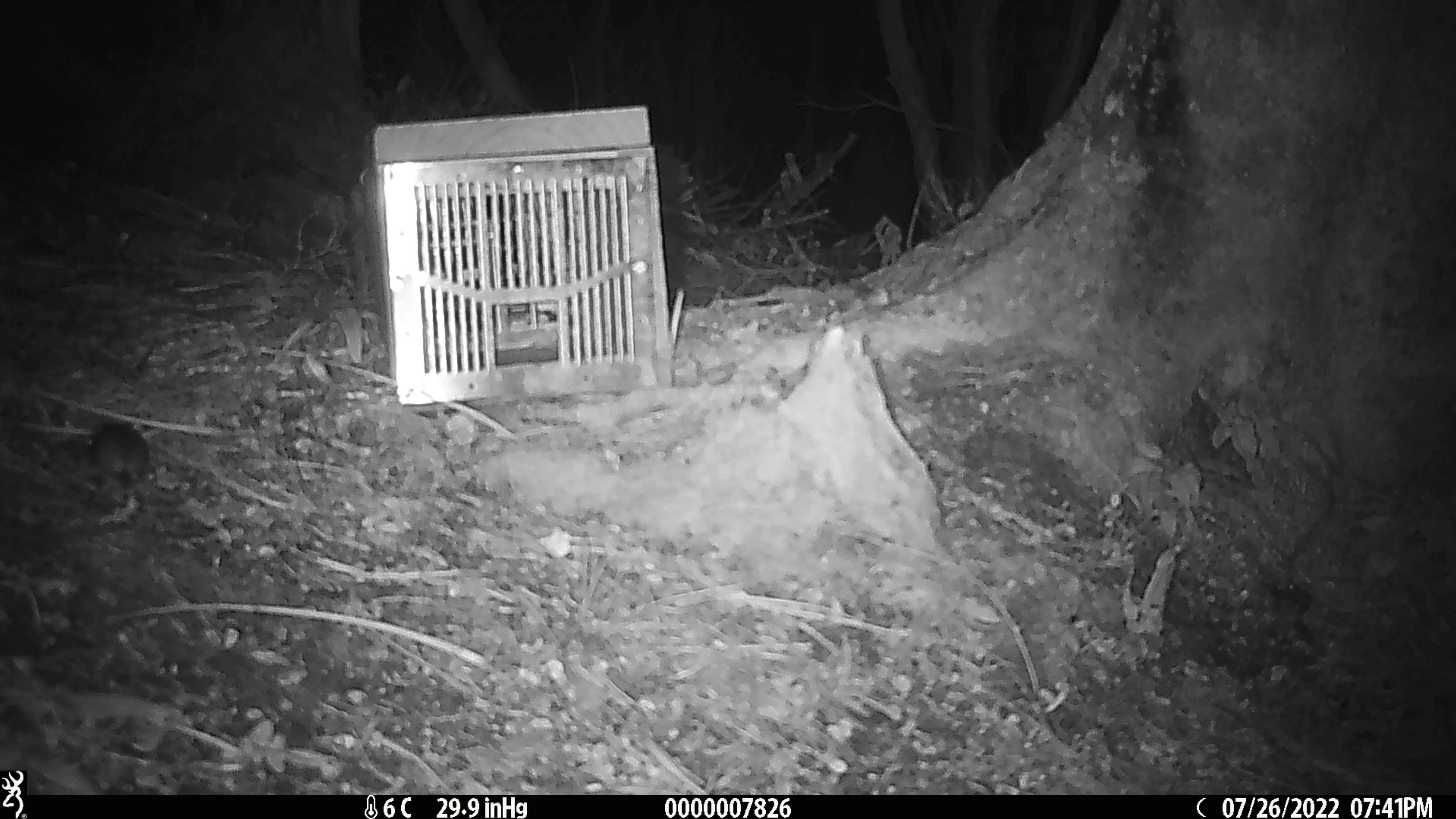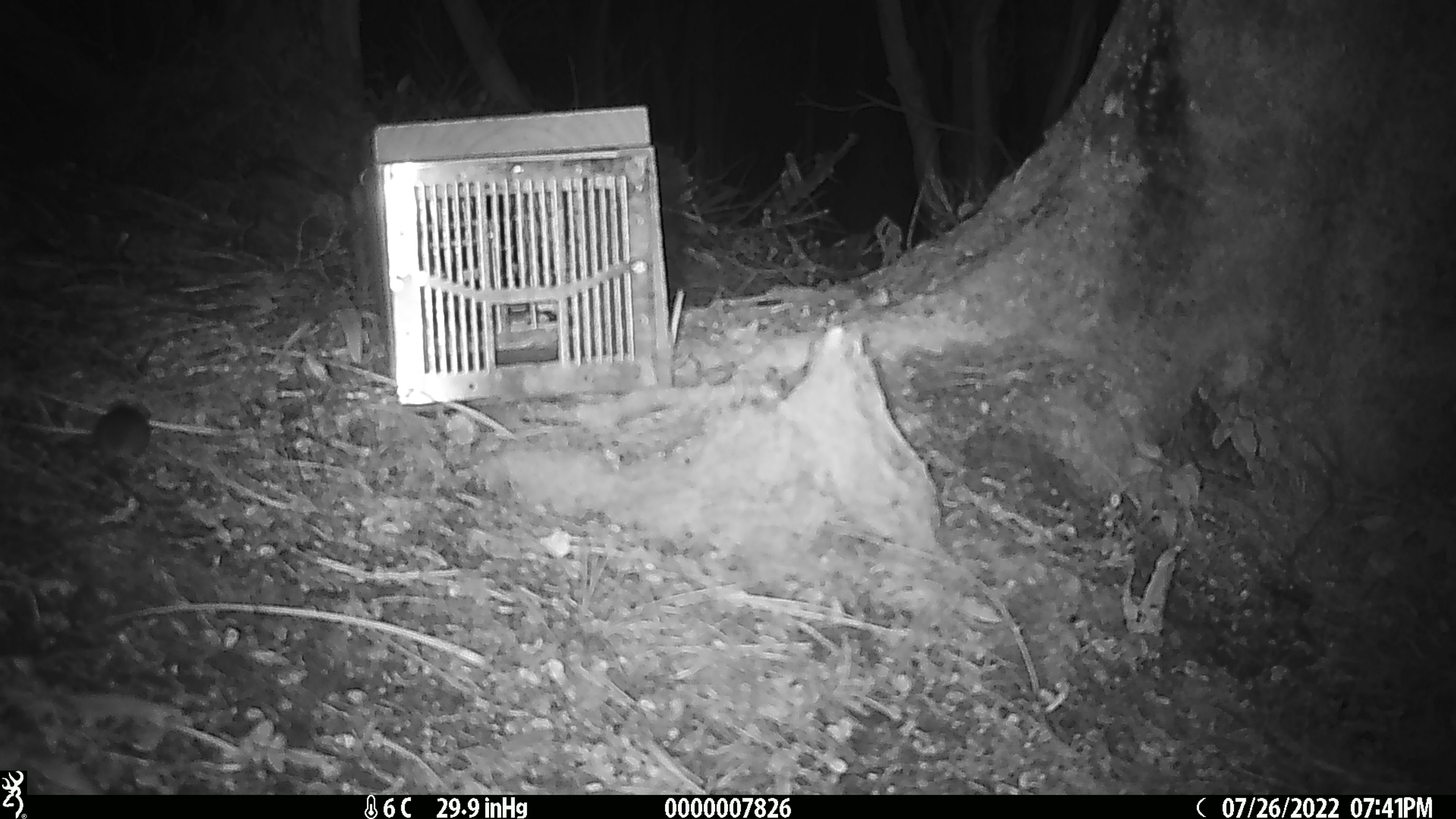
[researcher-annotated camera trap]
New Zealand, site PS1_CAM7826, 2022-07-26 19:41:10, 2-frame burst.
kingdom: Animalia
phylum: Chordata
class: Mammalia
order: Rodentia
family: Muridae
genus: Mus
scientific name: Mus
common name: mouse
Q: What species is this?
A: Mouse (Mus).